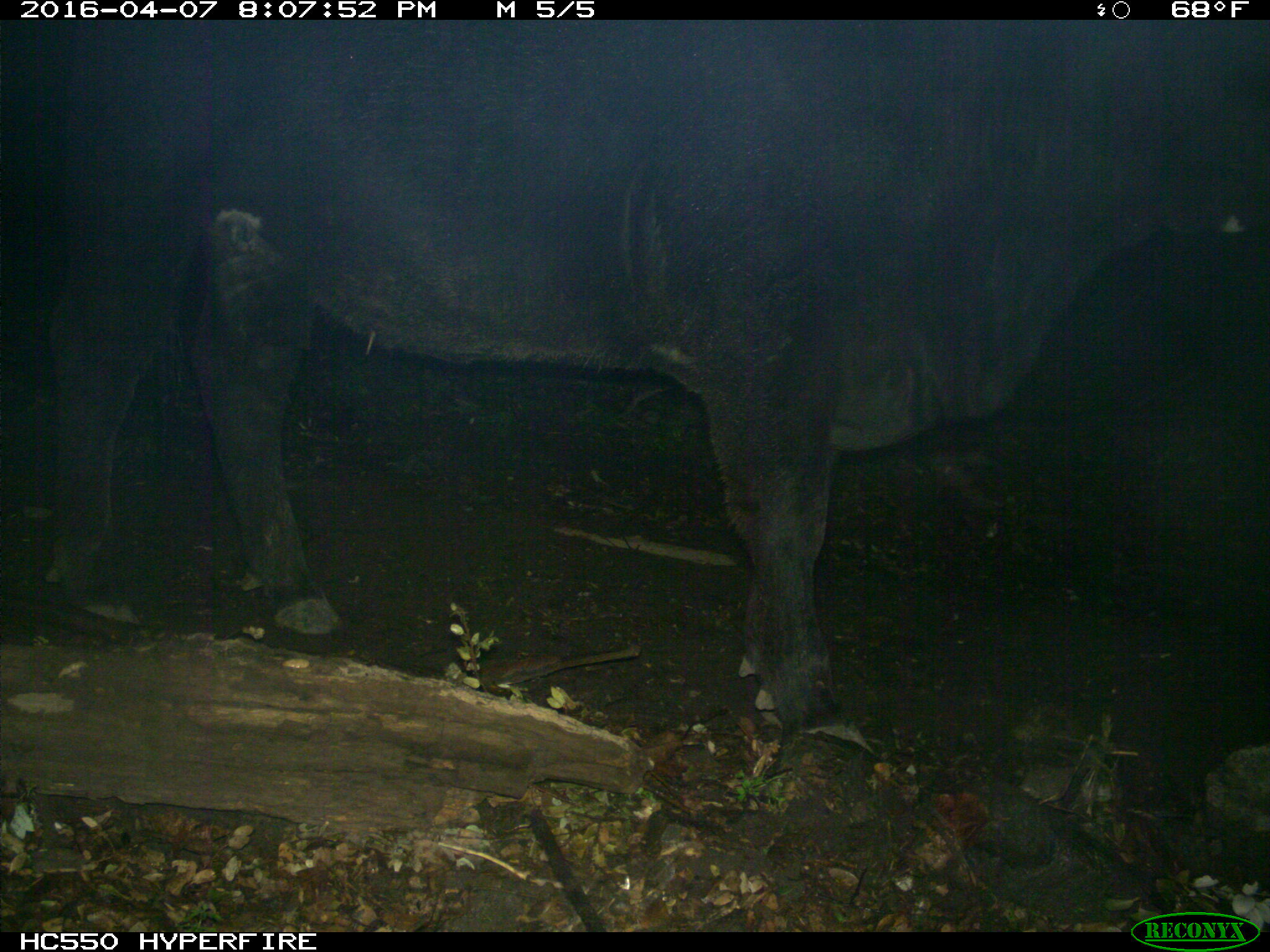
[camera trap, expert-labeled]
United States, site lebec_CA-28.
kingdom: Animalia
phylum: Chordata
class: Mammalia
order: Artiodactyla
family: Bovidae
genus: Bos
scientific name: Bos taurus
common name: domestic cow